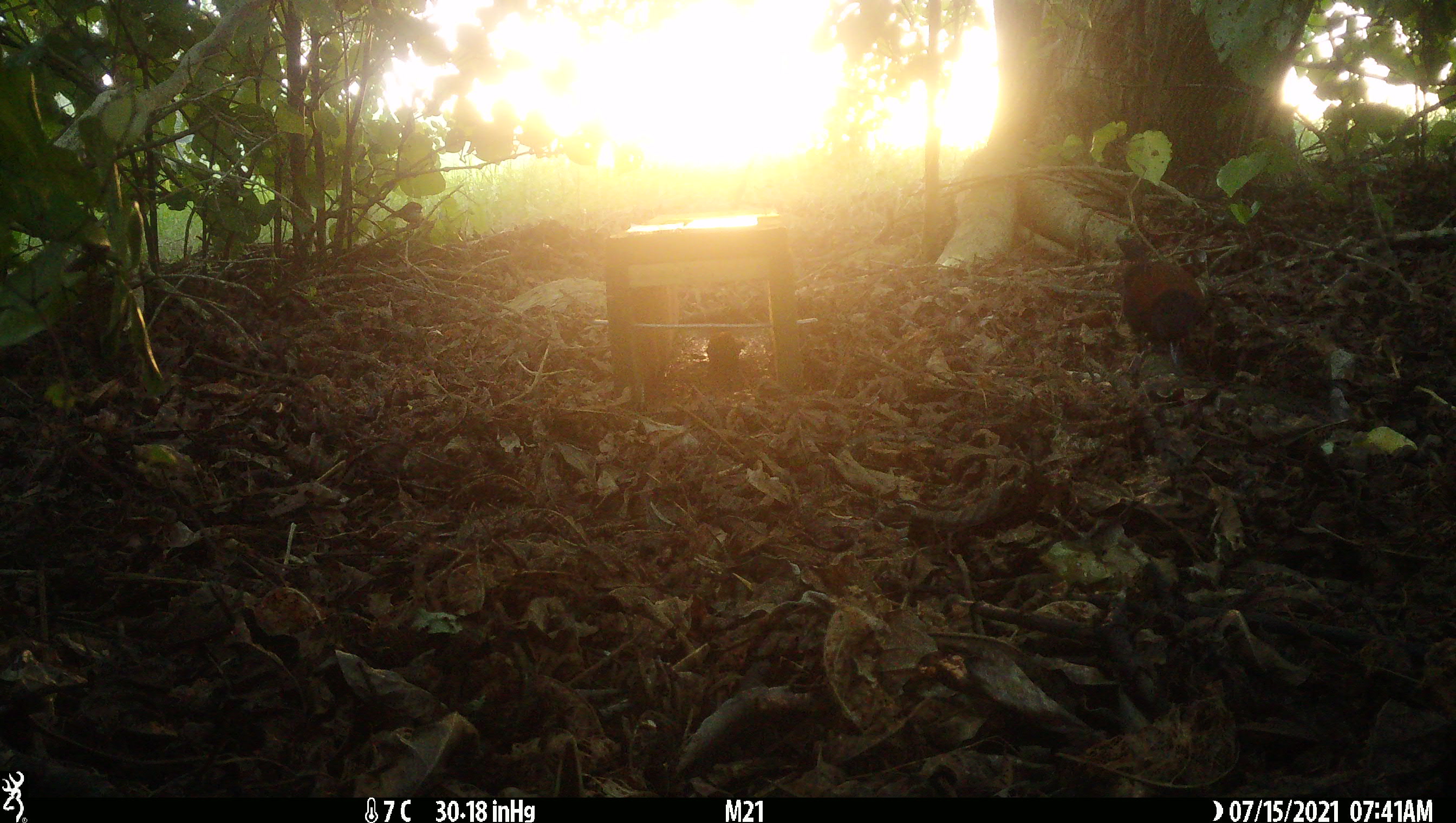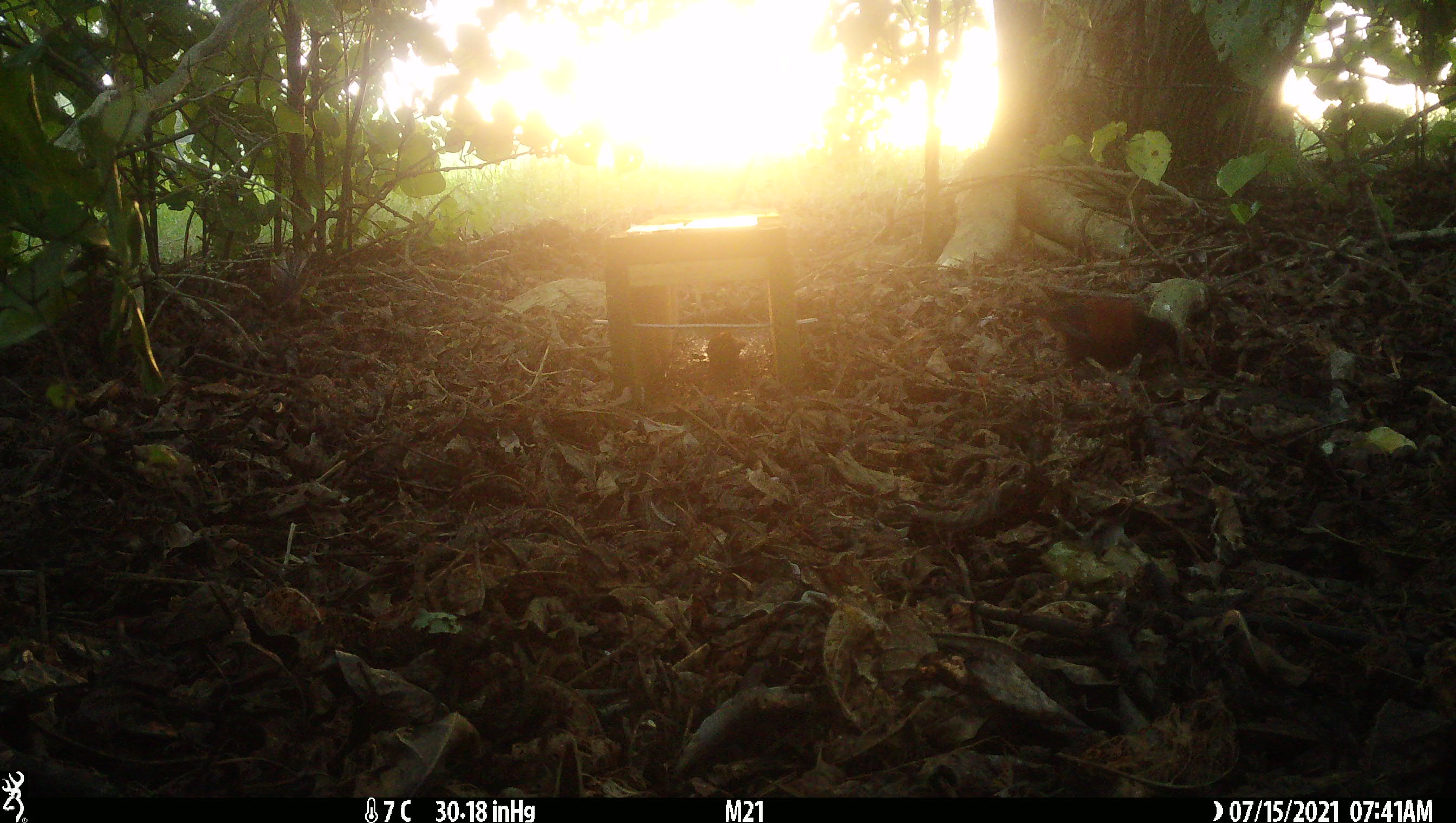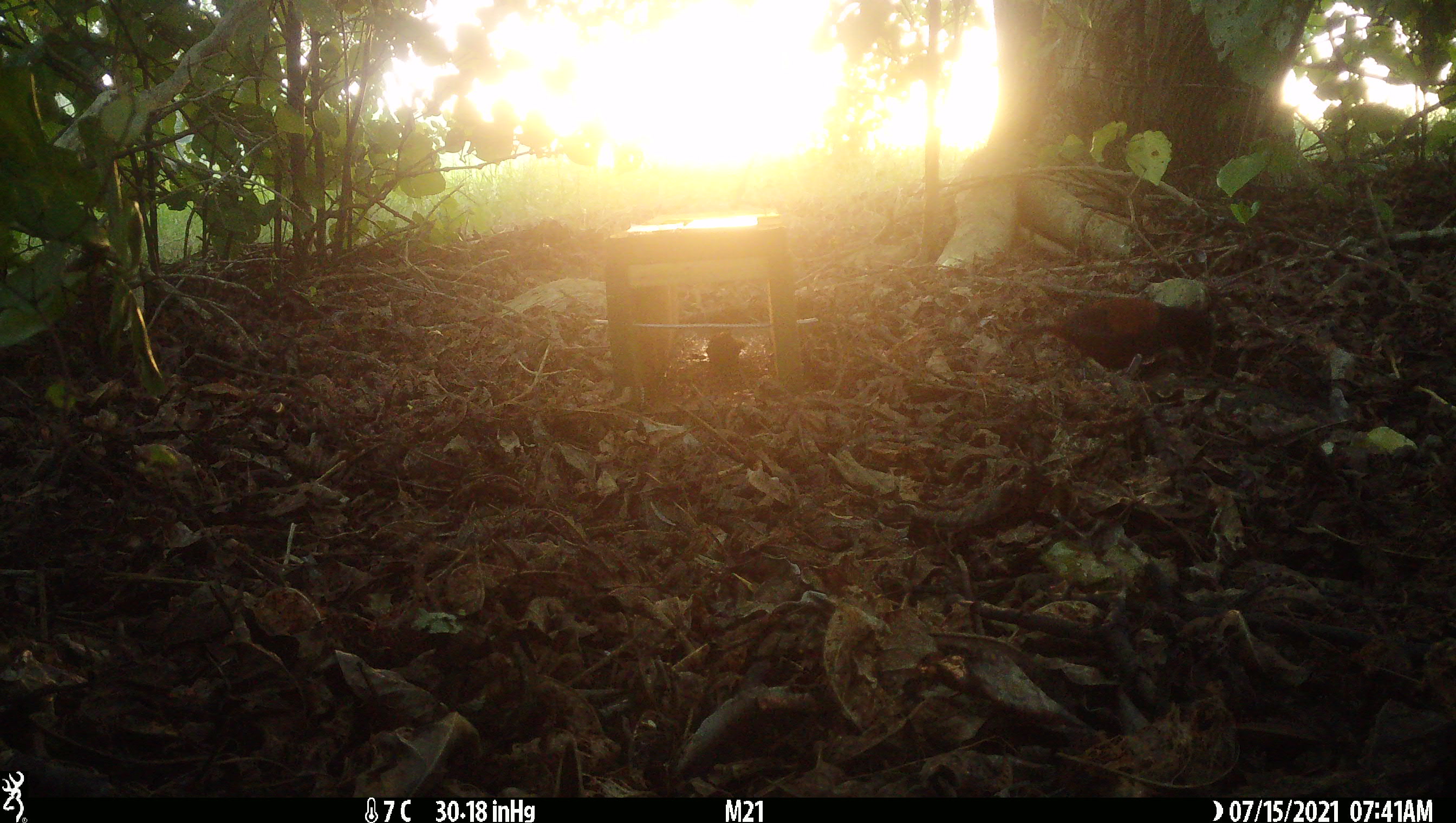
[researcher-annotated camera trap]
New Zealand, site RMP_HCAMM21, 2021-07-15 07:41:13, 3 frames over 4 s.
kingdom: Animalia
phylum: Chordata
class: Aves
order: Passeriformes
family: Callaeidae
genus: Philesturnus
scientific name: Philesturnus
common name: saddlebacks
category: tieke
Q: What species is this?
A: Tieke (saddlebacks) (Philesturnus).